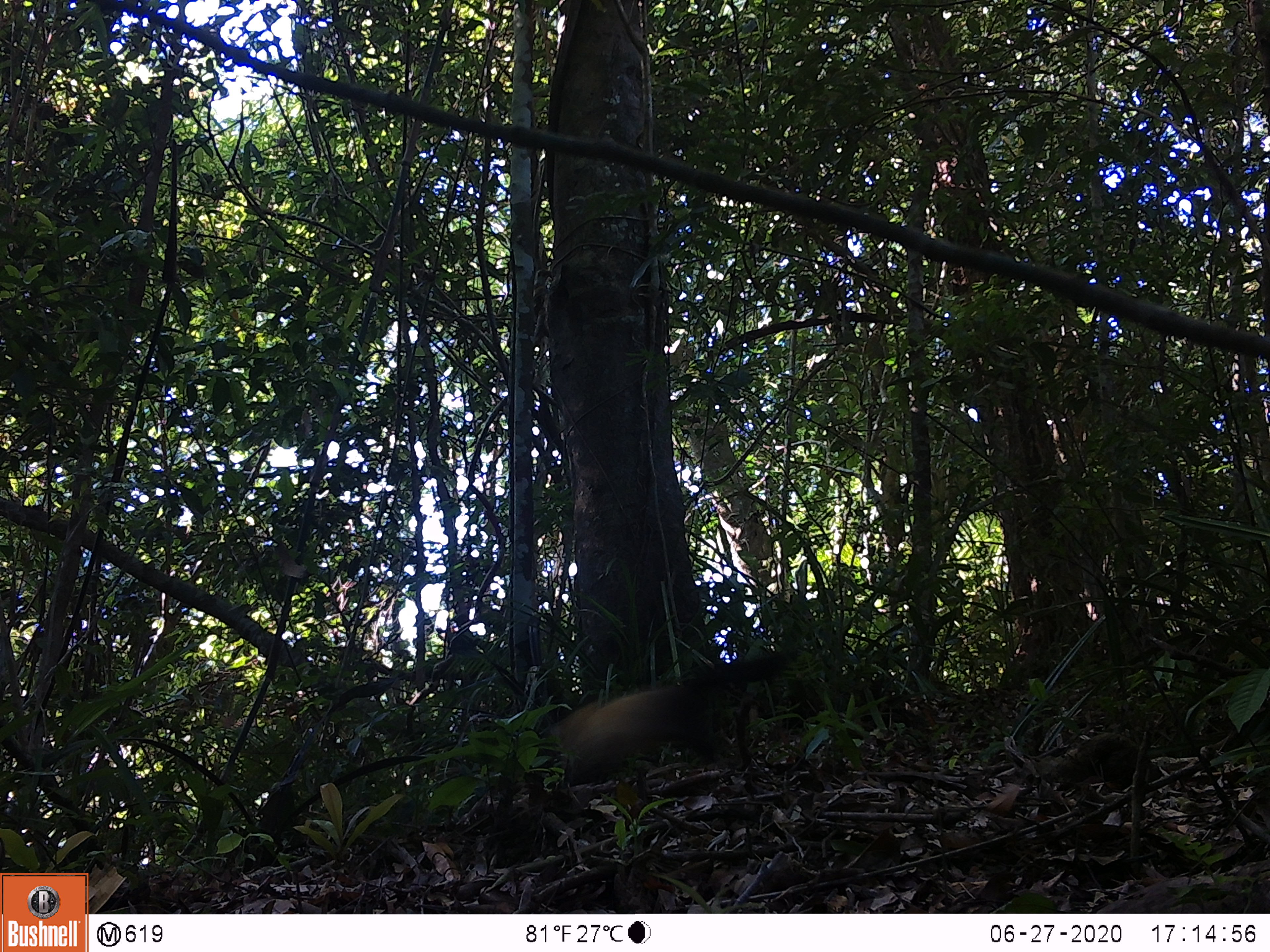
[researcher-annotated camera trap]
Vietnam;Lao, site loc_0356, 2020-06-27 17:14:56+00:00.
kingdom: Animalia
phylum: Chordata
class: Mammalia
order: Carnivora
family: Mustelidae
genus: Martes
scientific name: Martes flavigula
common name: yellow-throated marten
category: yellow throated marten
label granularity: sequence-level